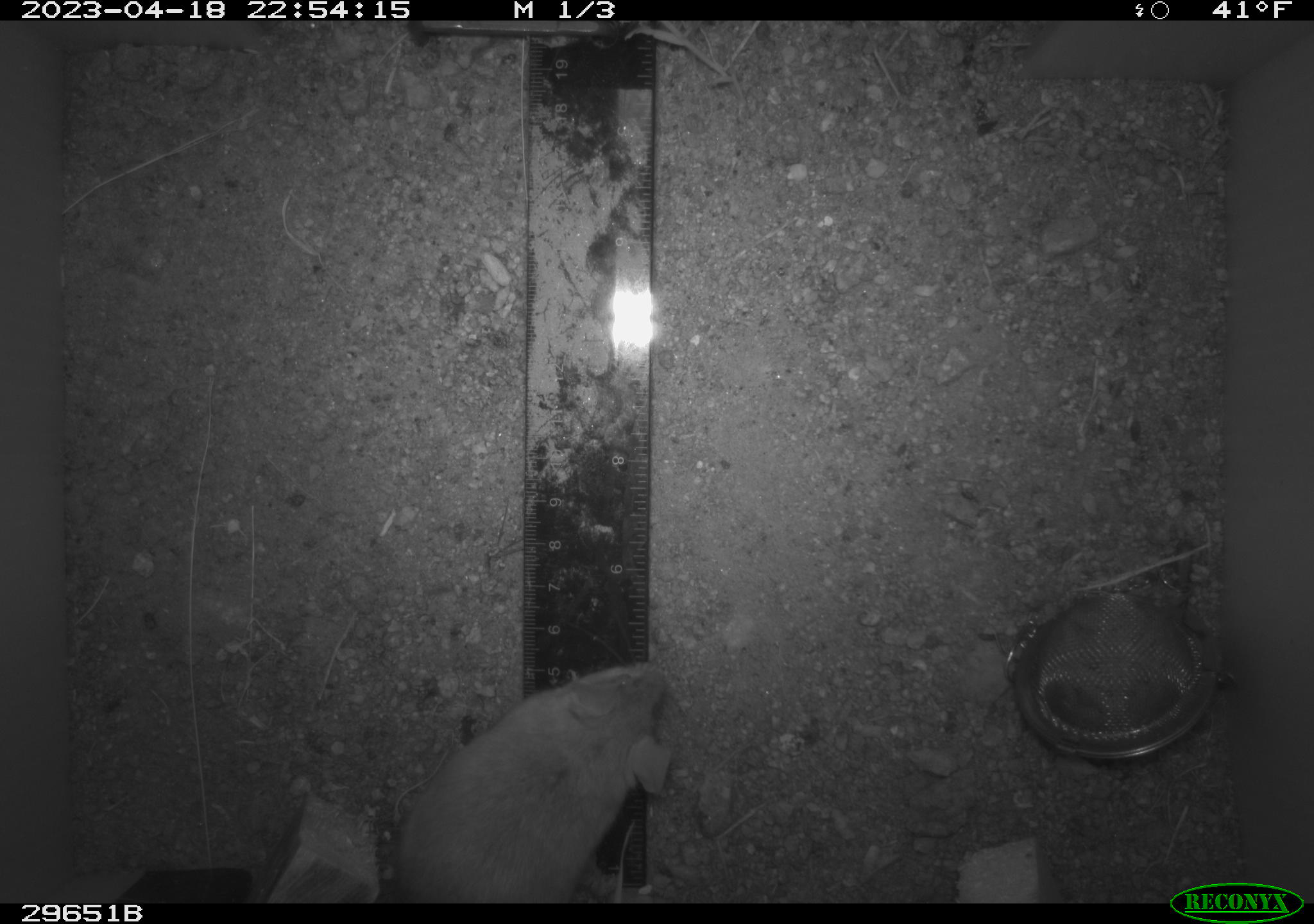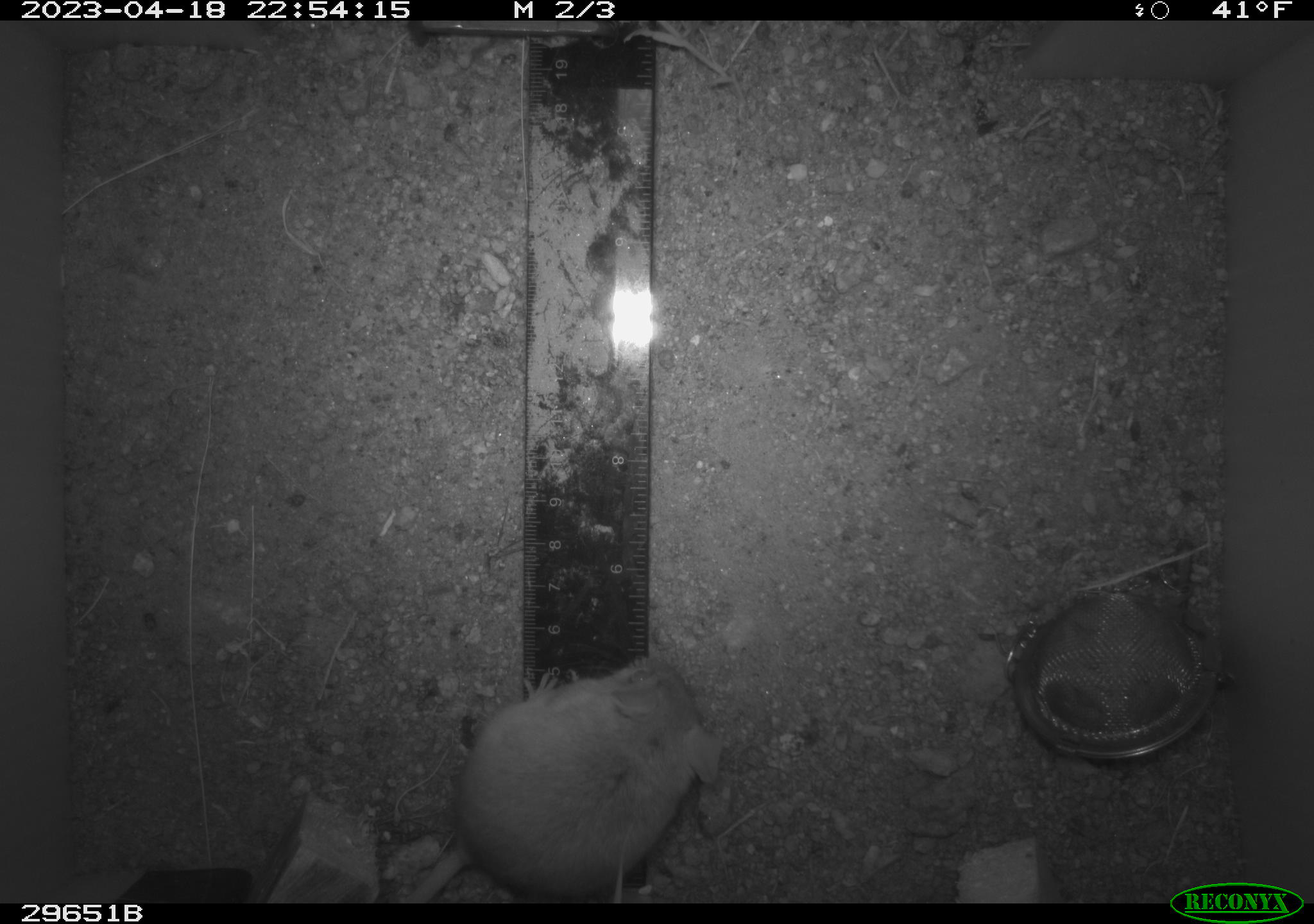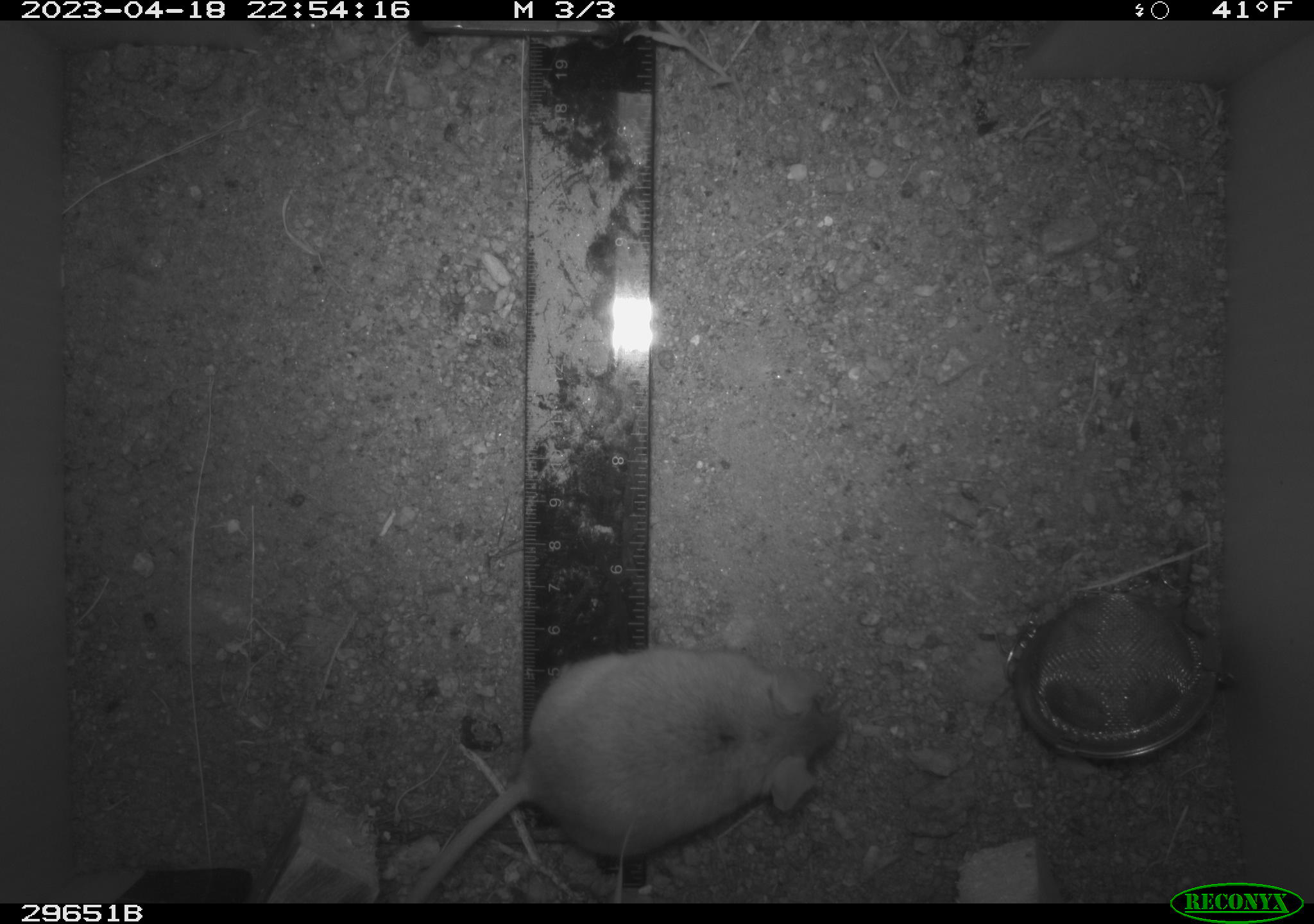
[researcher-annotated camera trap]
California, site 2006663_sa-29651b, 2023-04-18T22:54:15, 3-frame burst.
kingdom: Animalia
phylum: Chordata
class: Mammalia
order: Rodentia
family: Cricetidae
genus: Peromyscus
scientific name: Peromyscus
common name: deer mice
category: peromyscus species